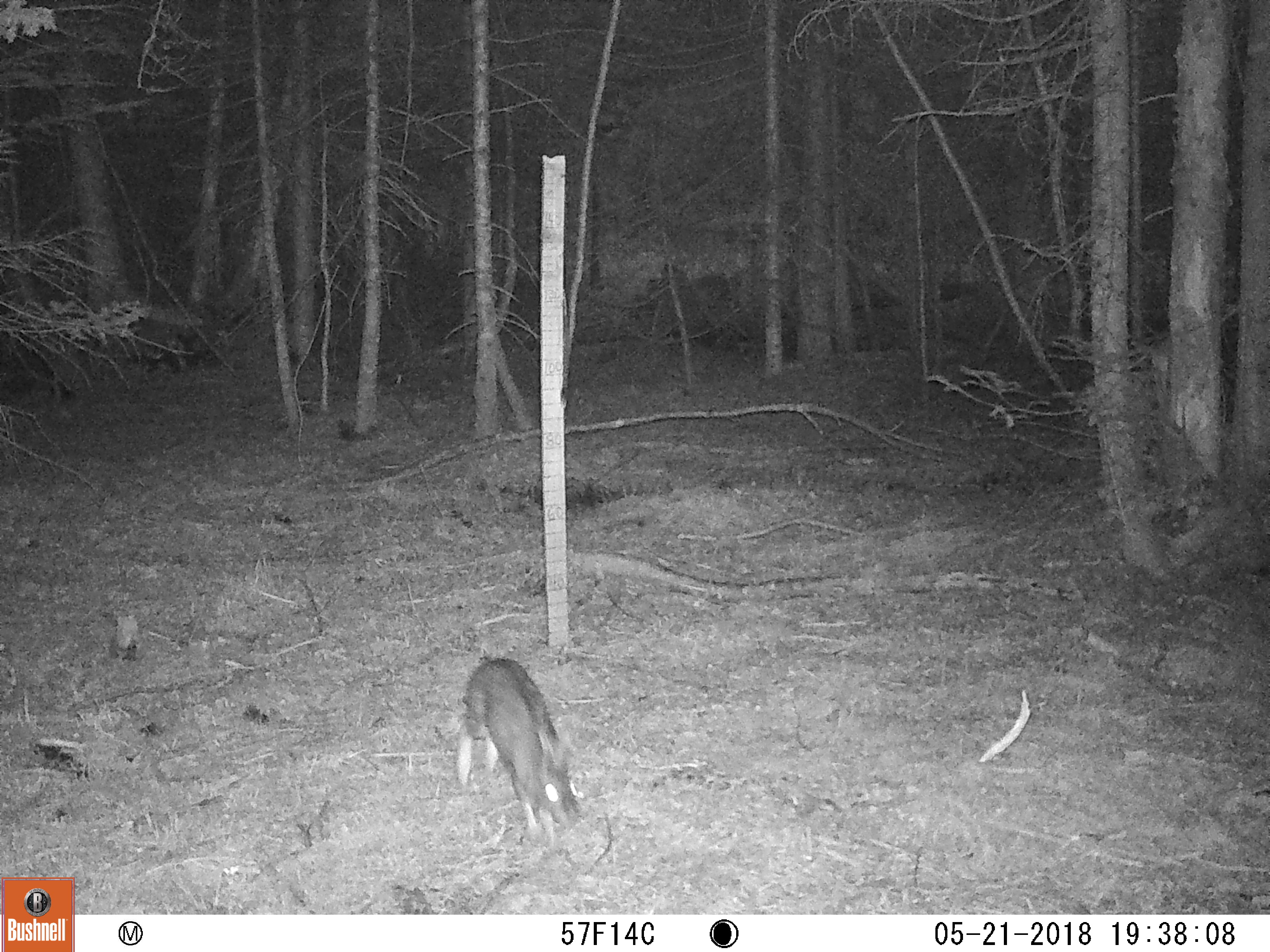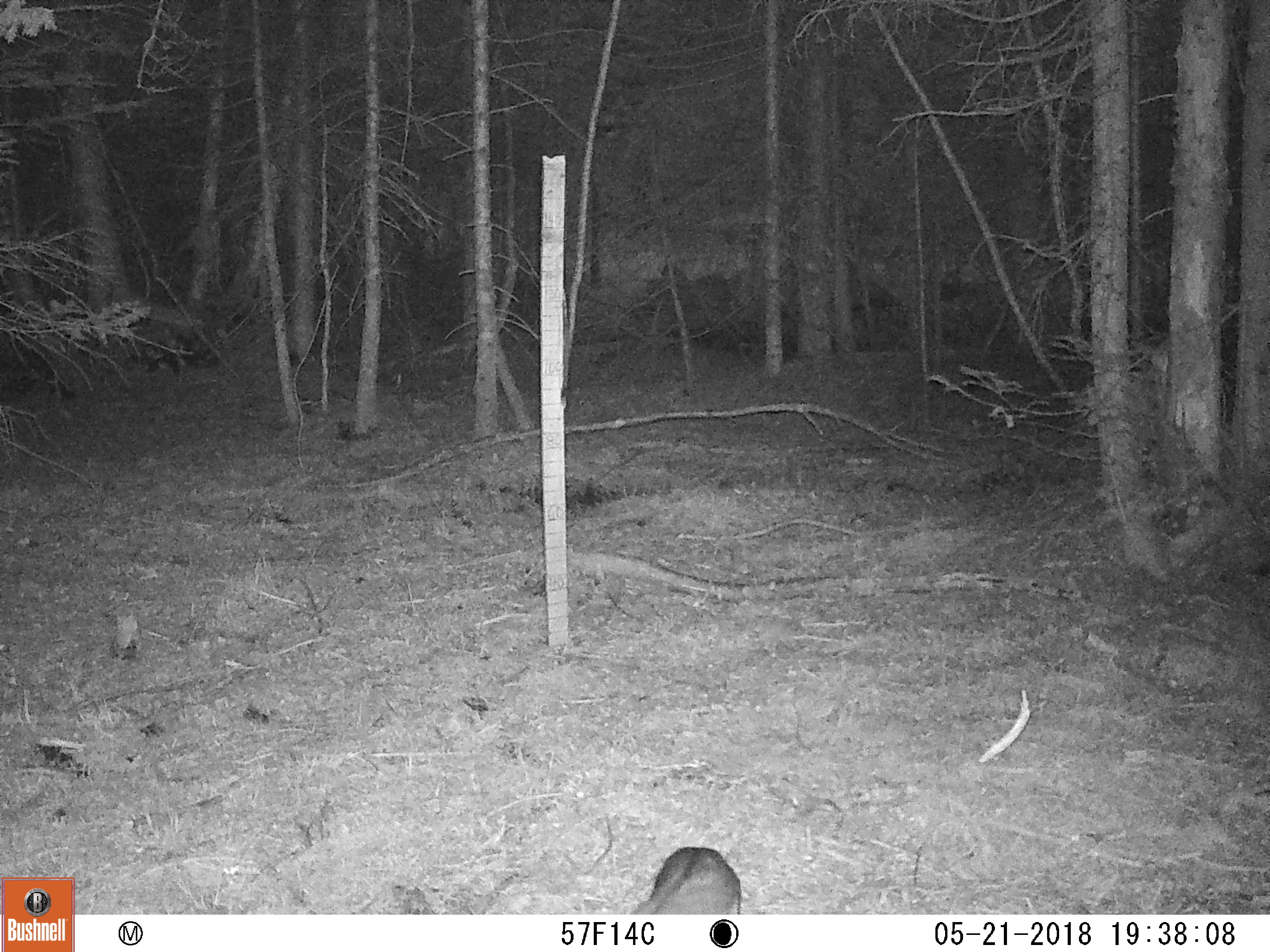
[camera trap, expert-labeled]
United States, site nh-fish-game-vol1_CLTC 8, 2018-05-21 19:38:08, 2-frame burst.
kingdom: Animalia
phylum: Chordata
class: Mammalia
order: Lagomorpha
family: Leporidae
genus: Lepus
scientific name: Lepus americanus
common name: snowshoe hare